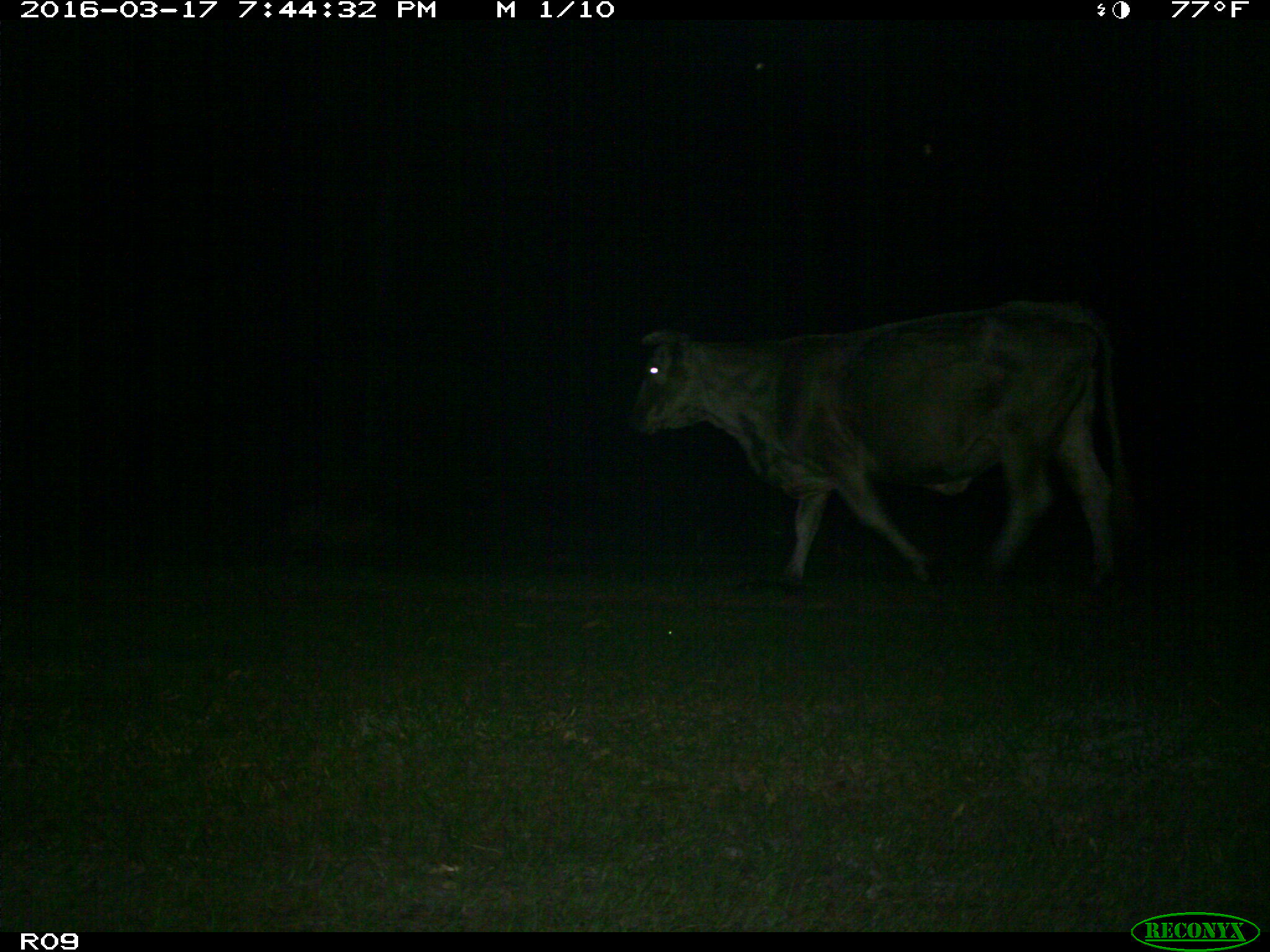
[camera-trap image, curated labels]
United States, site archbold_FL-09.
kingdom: Animalia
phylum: Chordata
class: Mammalia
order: Artiodactyla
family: Bovidae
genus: Bos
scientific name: Bos taurus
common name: domestic cow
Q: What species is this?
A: Bos taurus (domestic cow).